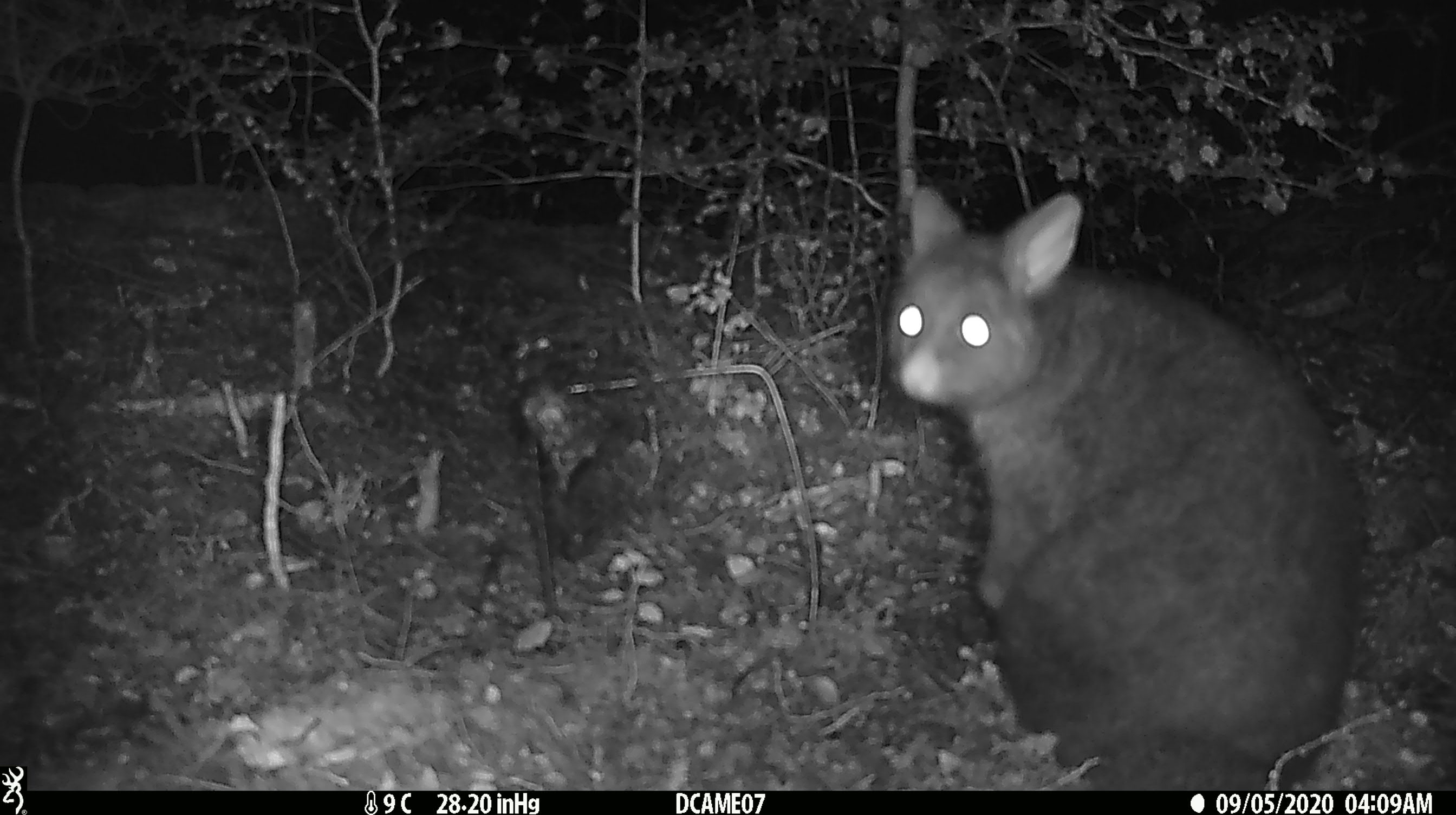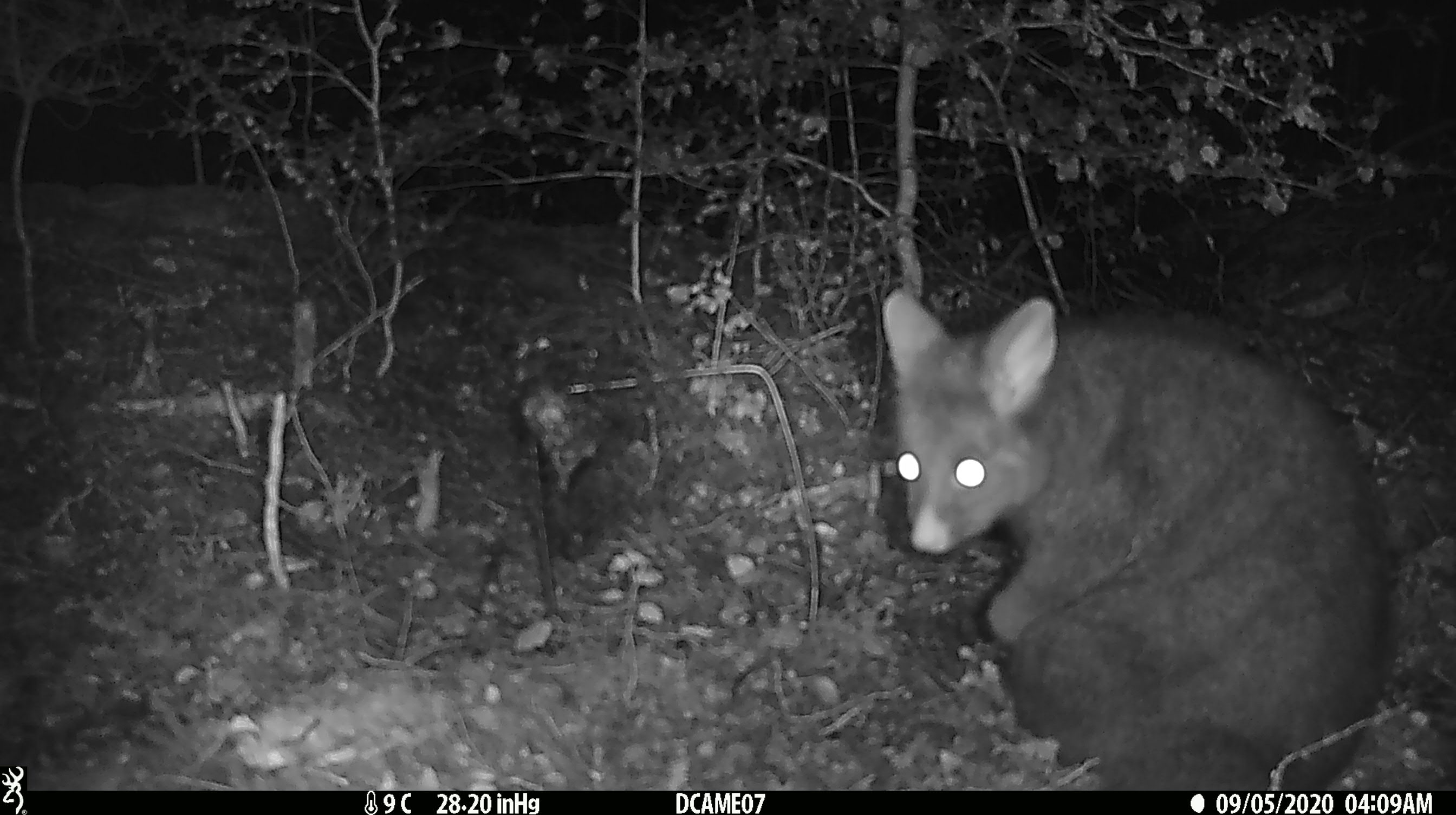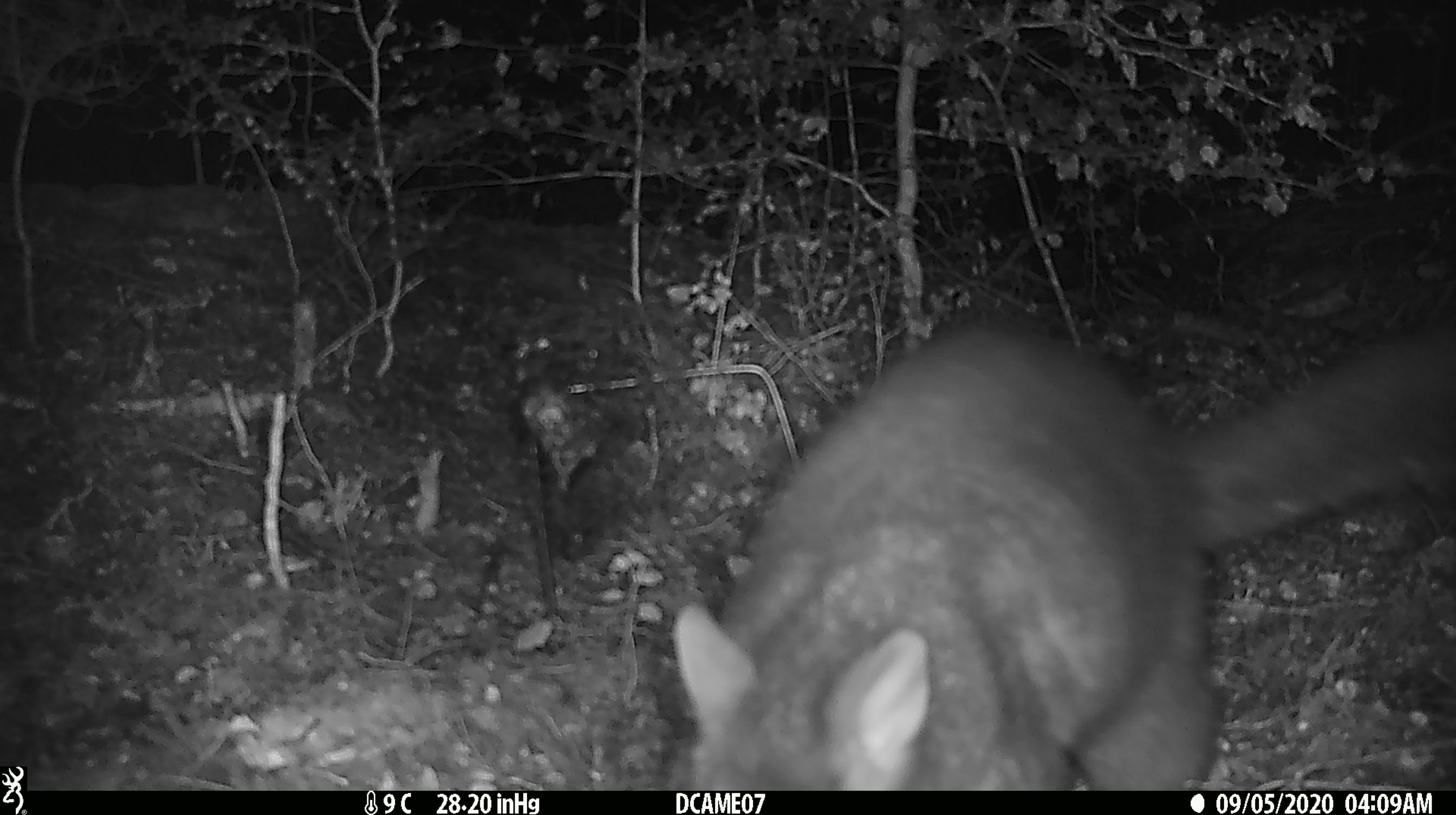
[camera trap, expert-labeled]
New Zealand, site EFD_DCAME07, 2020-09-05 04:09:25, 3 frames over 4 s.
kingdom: Animalia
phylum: Chordata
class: Mammalia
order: Diprotodontia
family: Phalangeridae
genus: Trichosurus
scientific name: Trichosurus vulpecula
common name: common brushtail possum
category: possum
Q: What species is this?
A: Possum (common brushtail possum) (Trichosurus vulpecula).